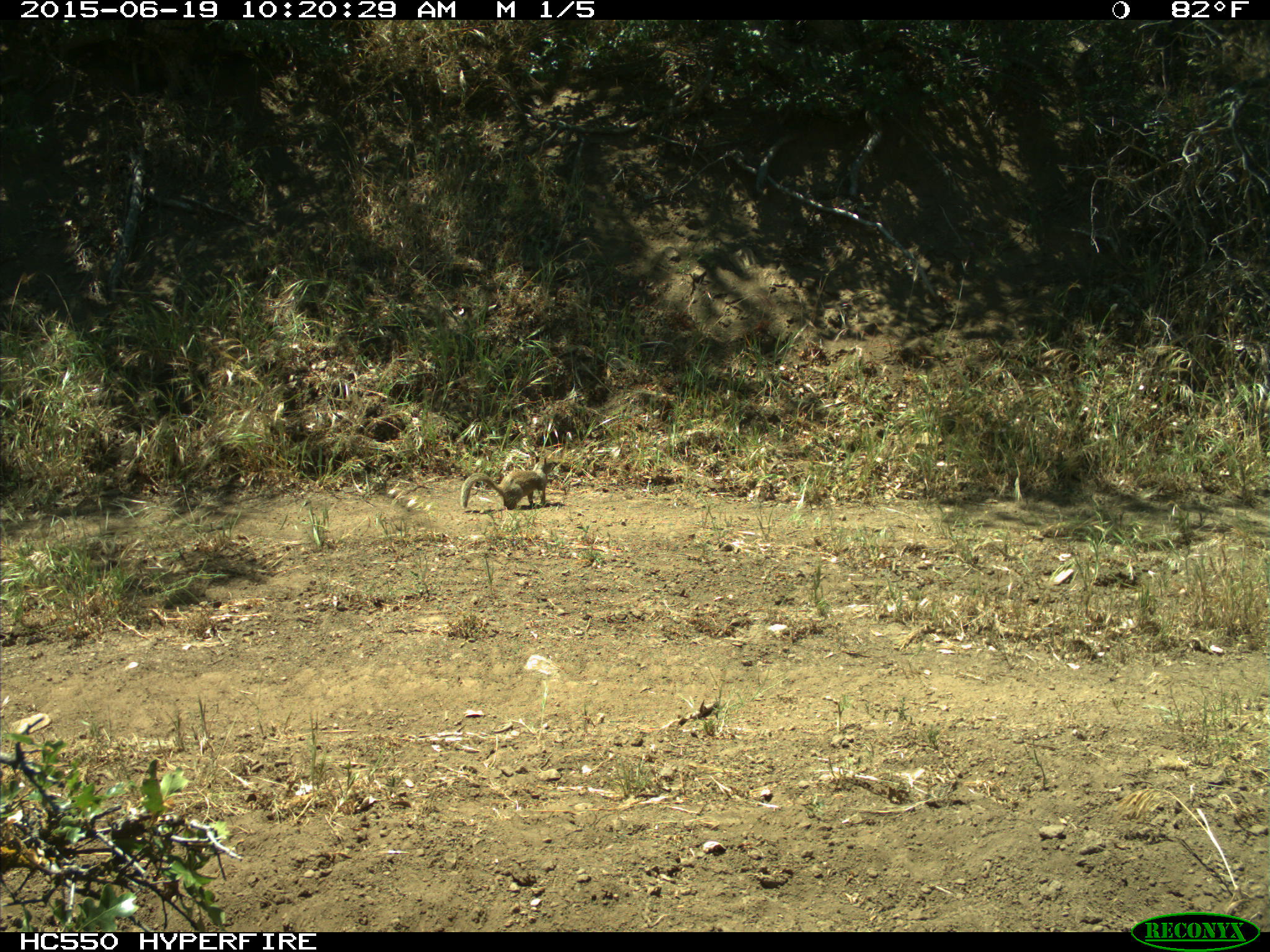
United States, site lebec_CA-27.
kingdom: Animalia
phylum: Chordata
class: Mammalia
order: Rodentia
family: Sciuridae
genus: Otospermophilus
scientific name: Otospermophilus beecheyi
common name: california ground squirrel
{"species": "Otospermophilus beecheyi (california ground squirrel)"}